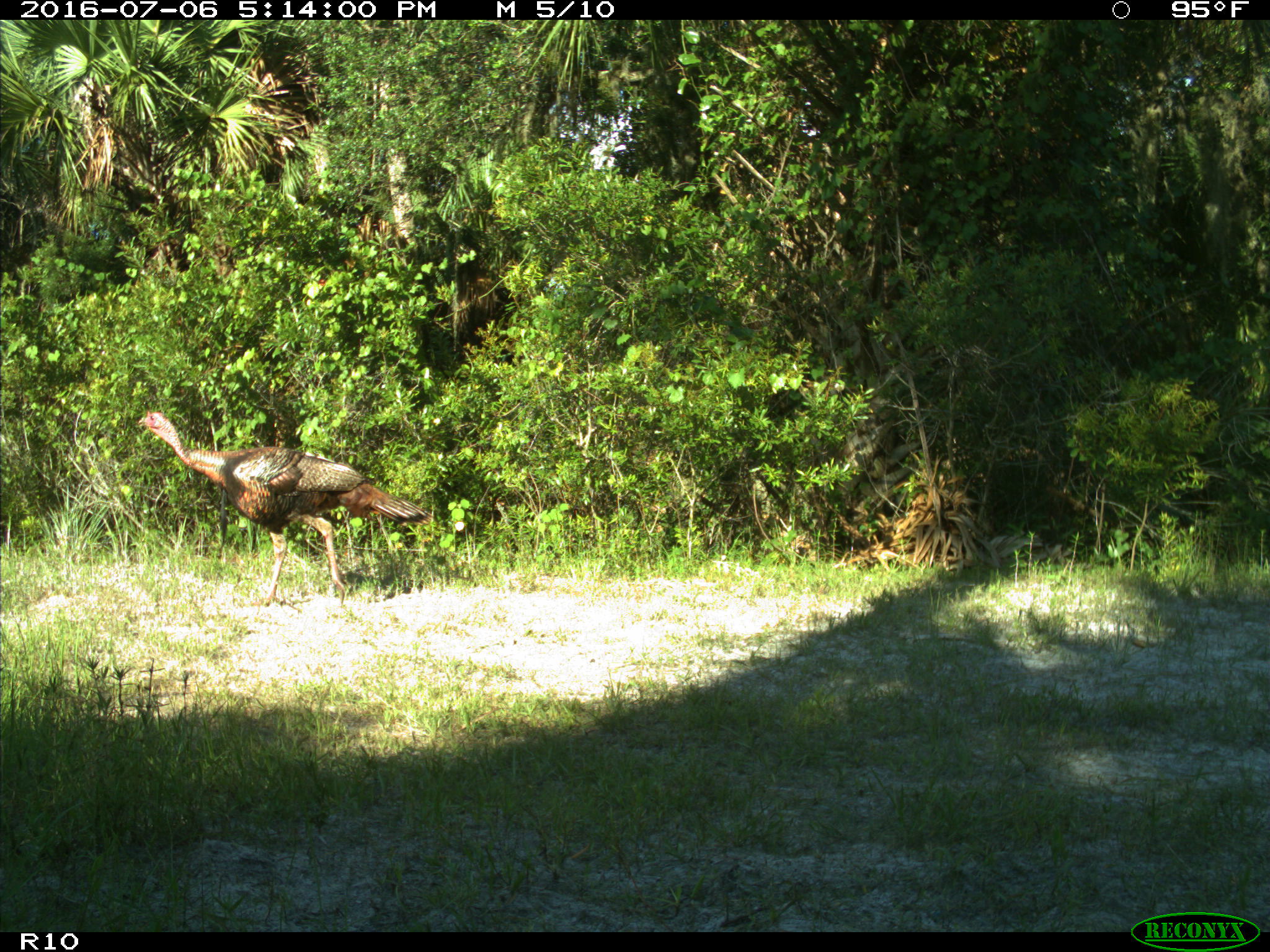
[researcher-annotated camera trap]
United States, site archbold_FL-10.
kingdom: Animalia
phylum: Chordata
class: Aves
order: Galliformes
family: Phasianidae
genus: Meleagris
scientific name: Meleagris gallopavo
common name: wild turkey